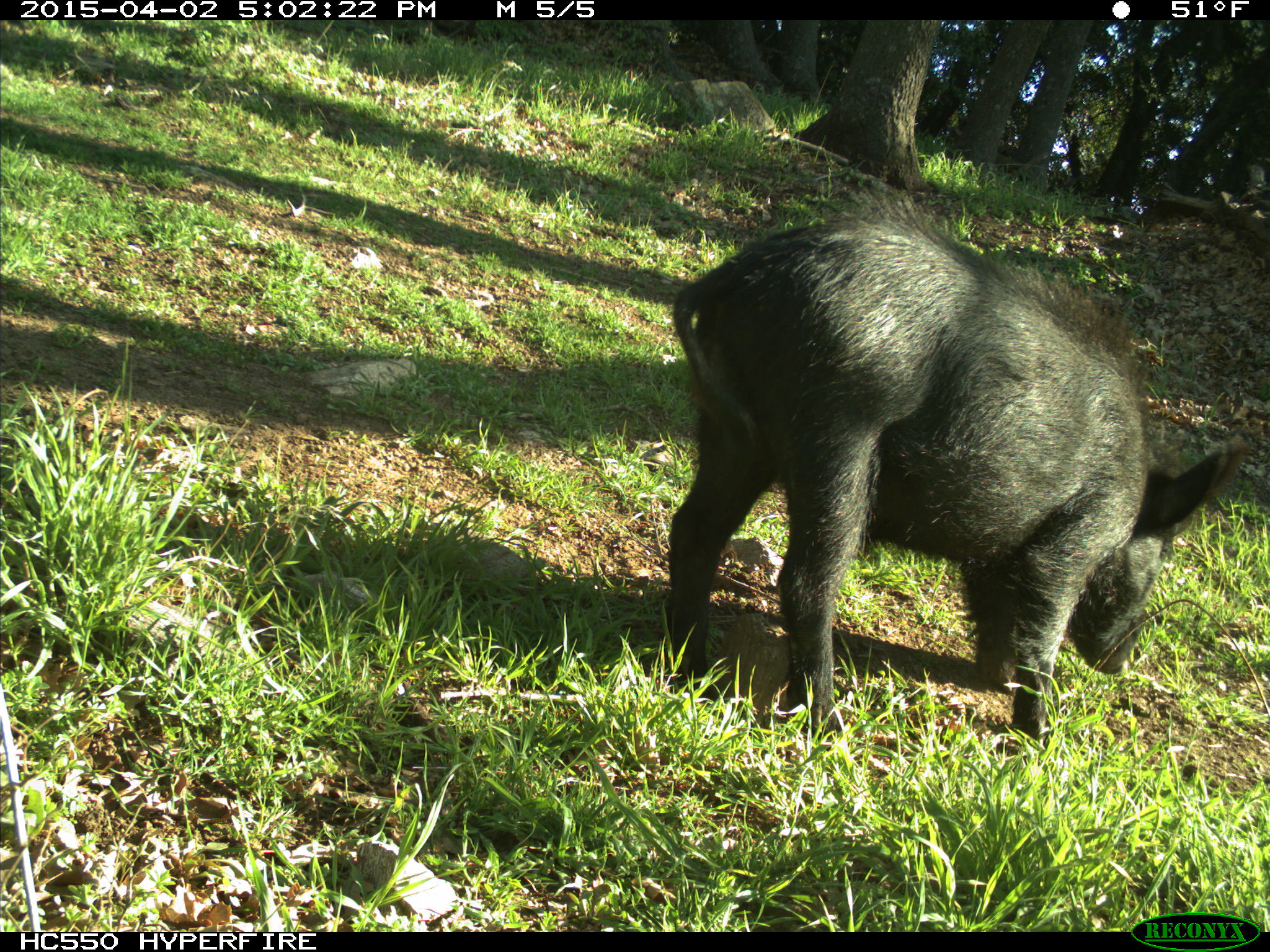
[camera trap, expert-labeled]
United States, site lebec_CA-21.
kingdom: Animalia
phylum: Chordata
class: Mammalia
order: Artiodactyla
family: Suidae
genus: Sus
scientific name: Sus scrofa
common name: wild boar